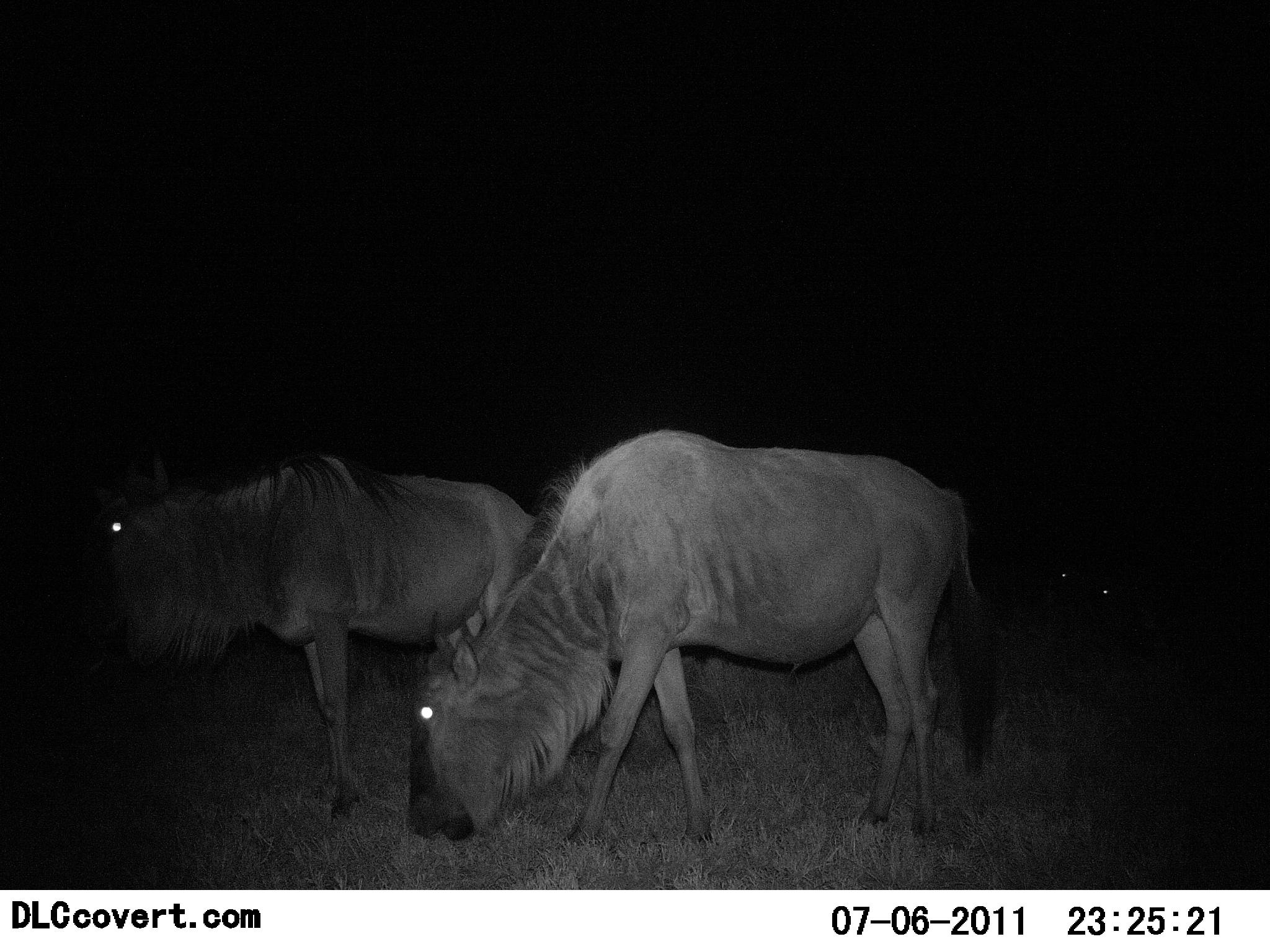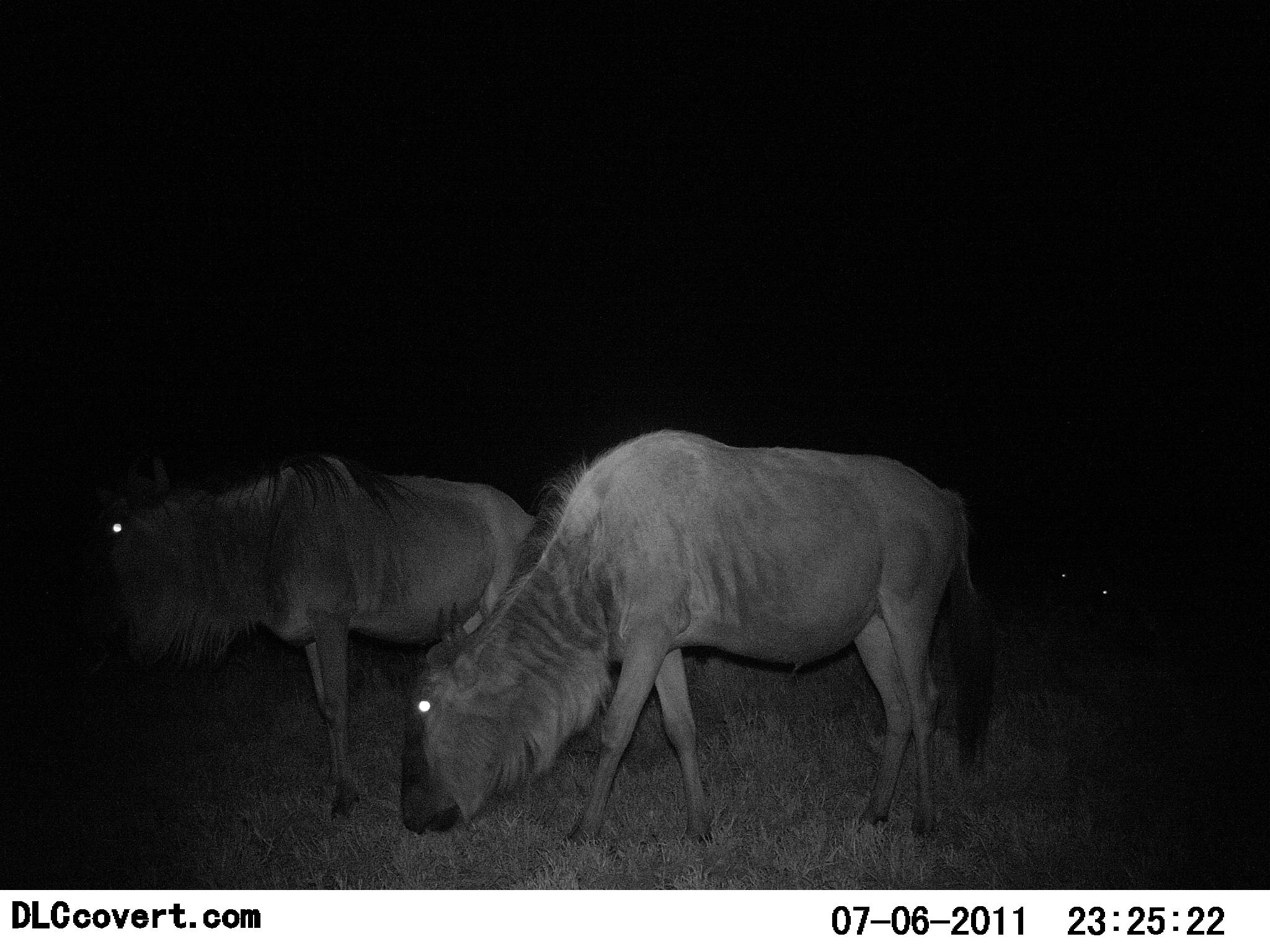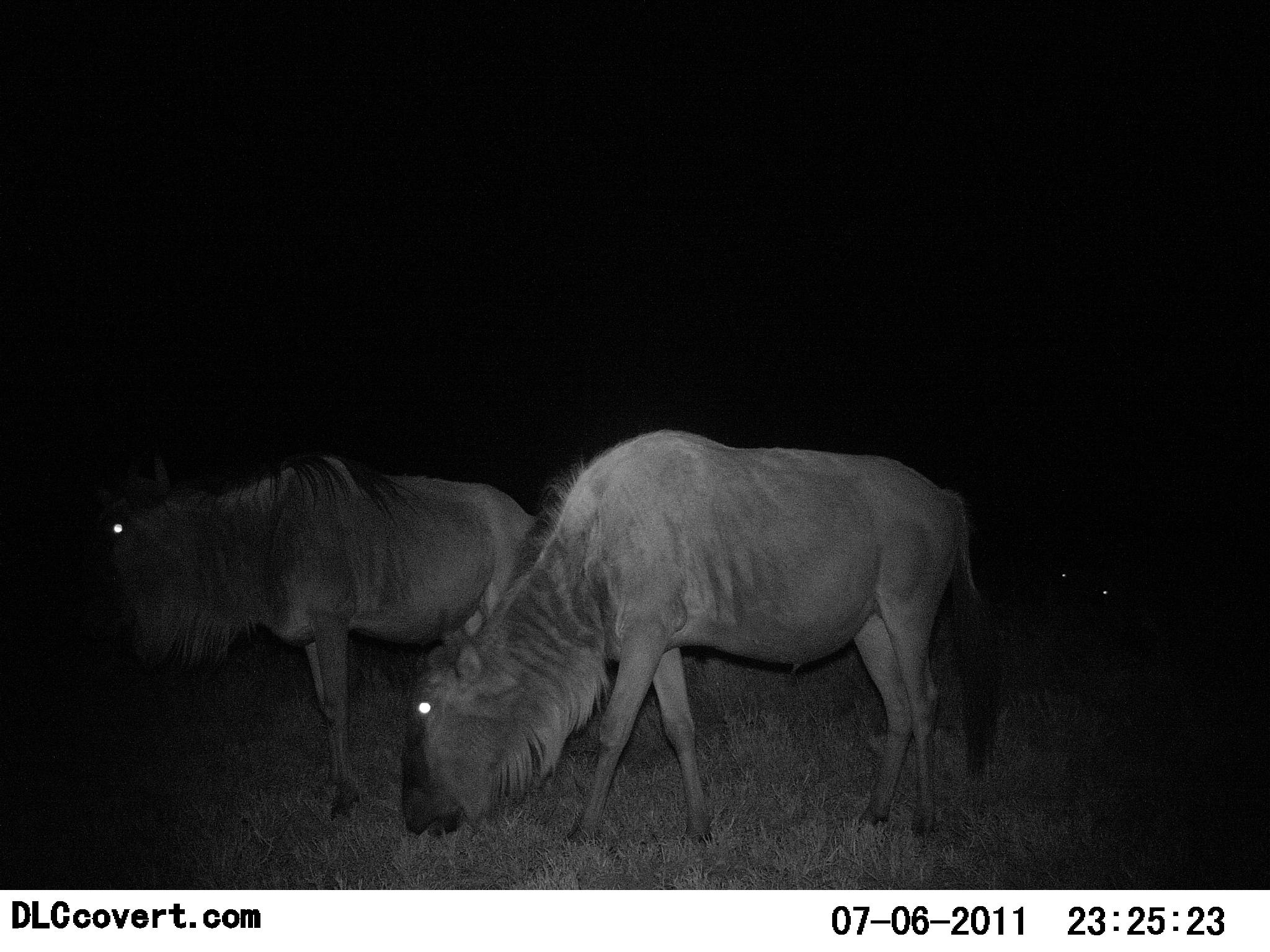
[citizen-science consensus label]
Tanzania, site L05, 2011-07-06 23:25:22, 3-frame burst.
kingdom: Animalia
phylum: Chordata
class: Mammalia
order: Artiodactyla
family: Bovidae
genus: Connochaetes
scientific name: Connochaetes taurinus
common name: blue wildebeest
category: wildebeest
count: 2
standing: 73%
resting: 0%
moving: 0%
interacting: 0%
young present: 0%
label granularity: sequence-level